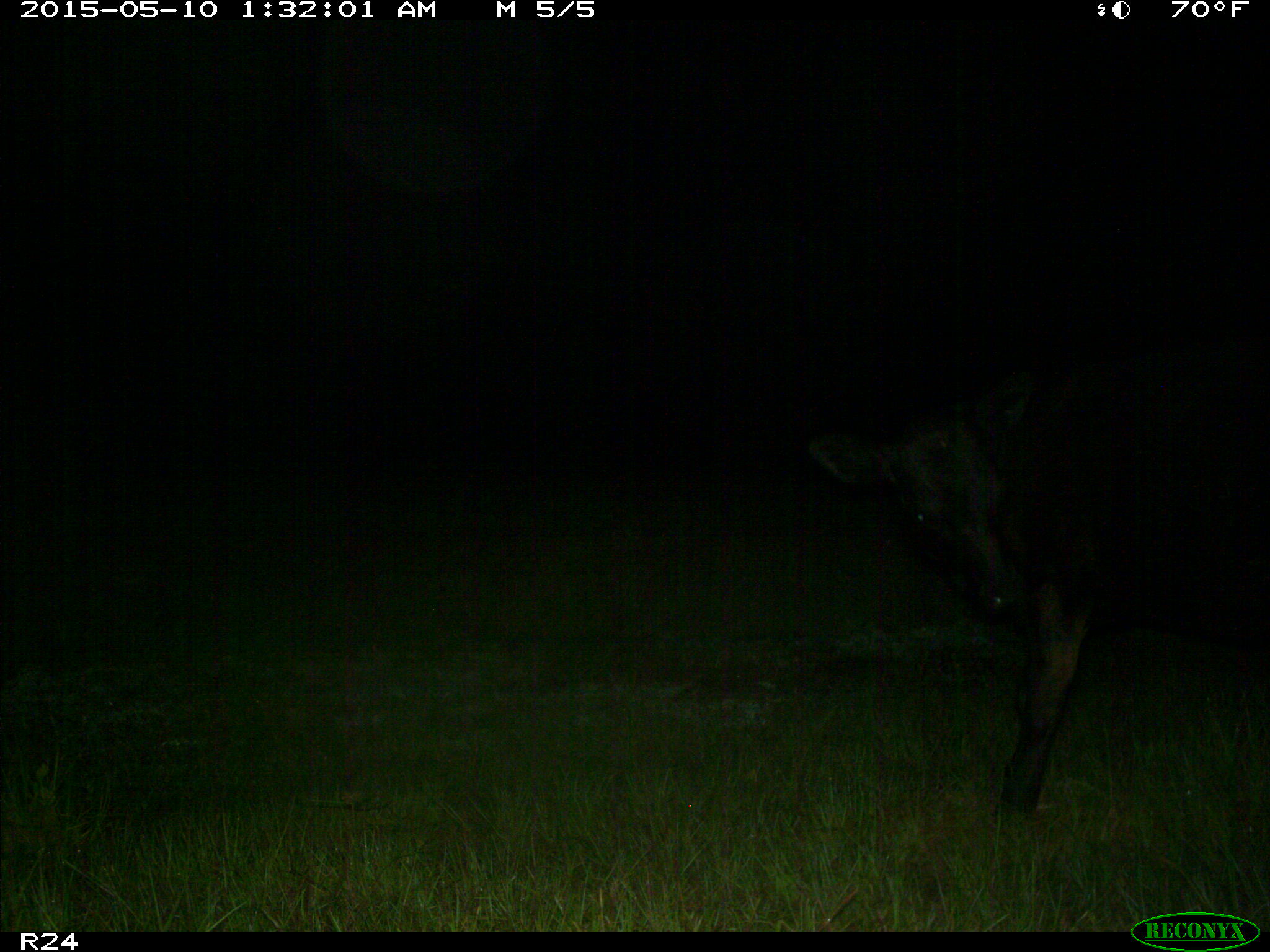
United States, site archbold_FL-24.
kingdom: Animalia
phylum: Chordata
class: Mammalia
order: Artiodactyla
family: Bovidae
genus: Bos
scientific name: Bos taurus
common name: domestic cow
Bos taurus (domestic cow).